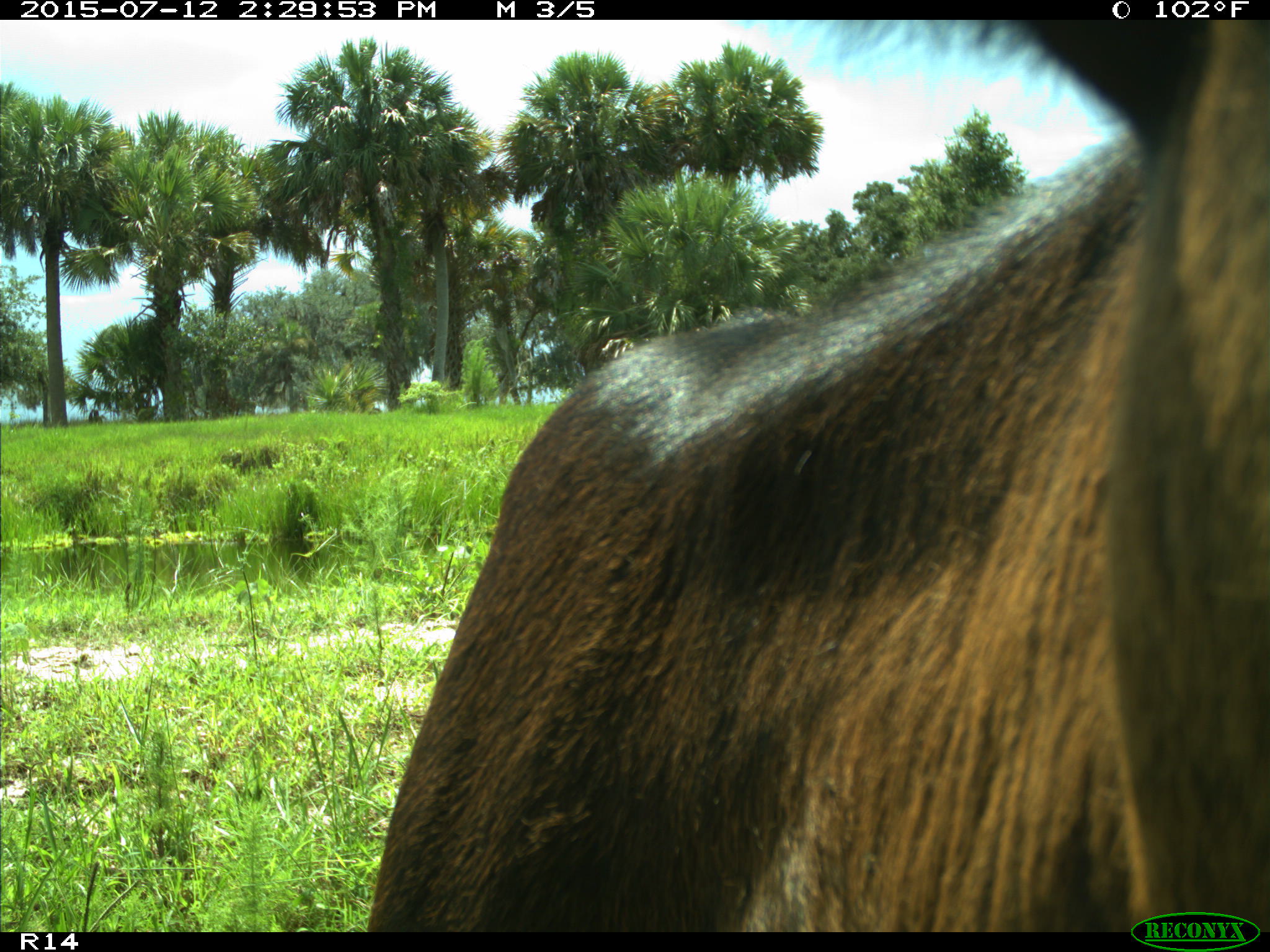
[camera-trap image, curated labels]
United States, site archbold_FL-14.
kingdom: Animalia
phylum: Chordata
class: Mammalia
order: Artiodactyla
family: Bovidae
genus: Bos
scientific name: Bos taurus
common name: domestic cow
Bos taurus (domestic cow).